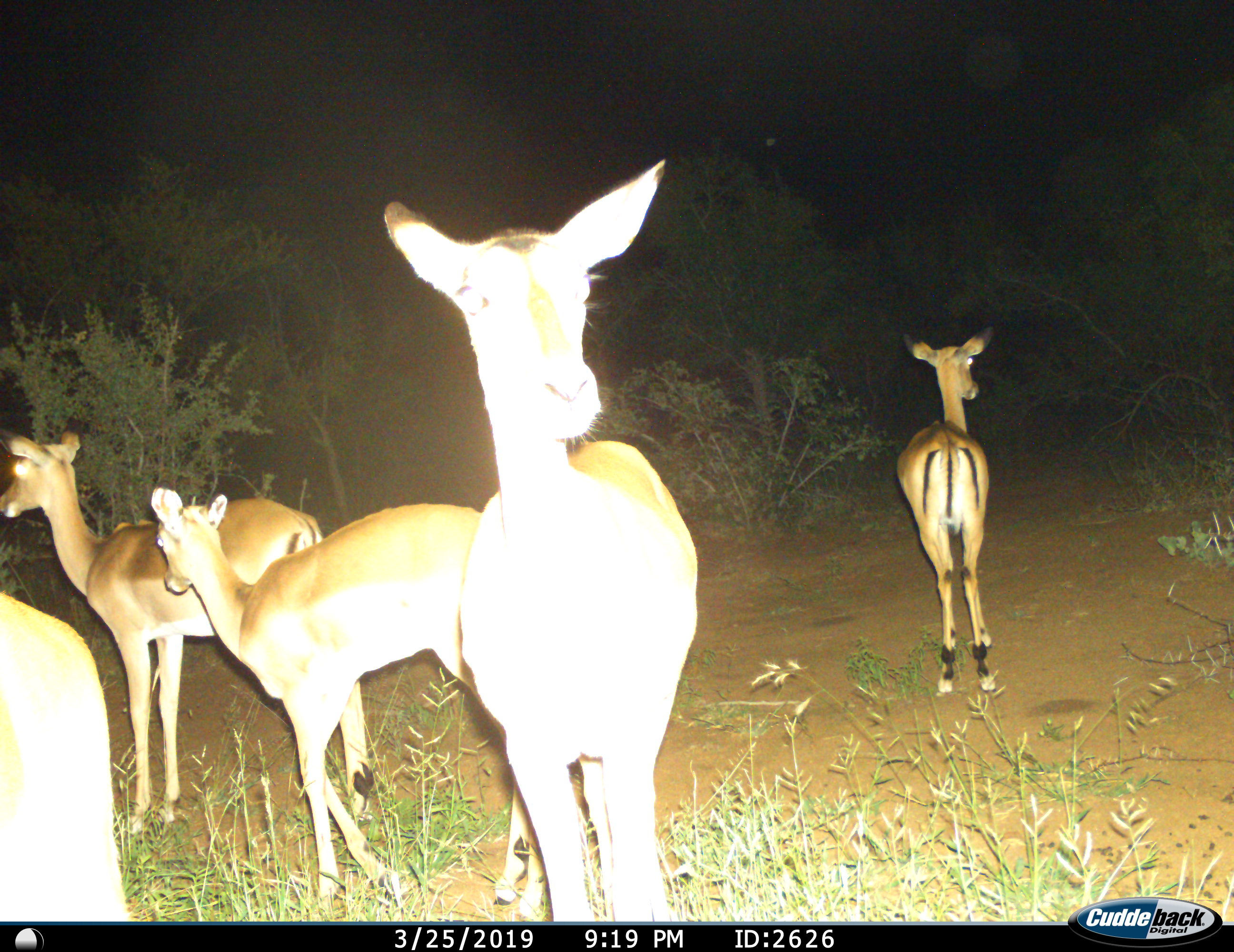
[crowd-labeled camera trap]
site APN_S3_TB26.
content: unidentified animal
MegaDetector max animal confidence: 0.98